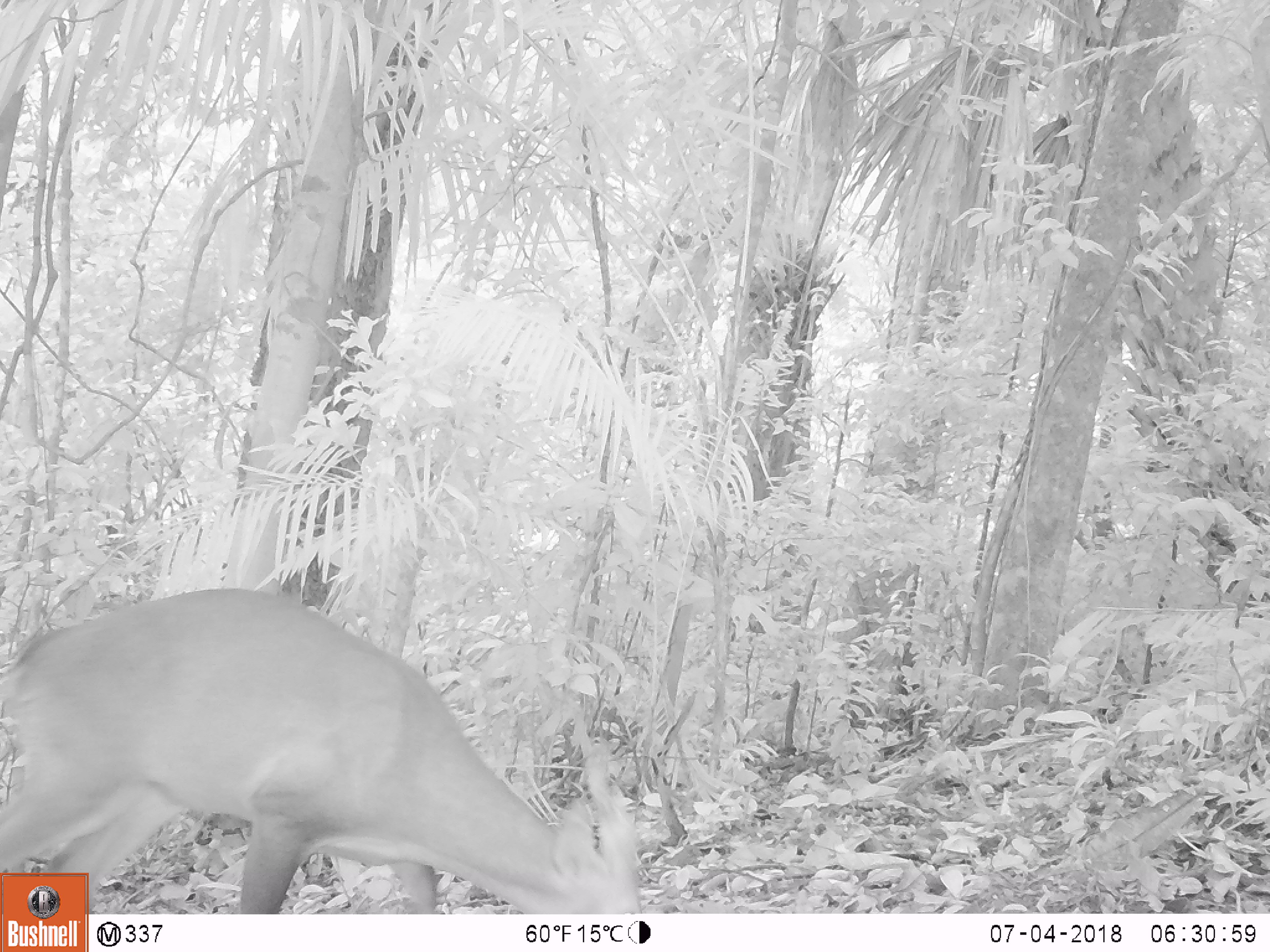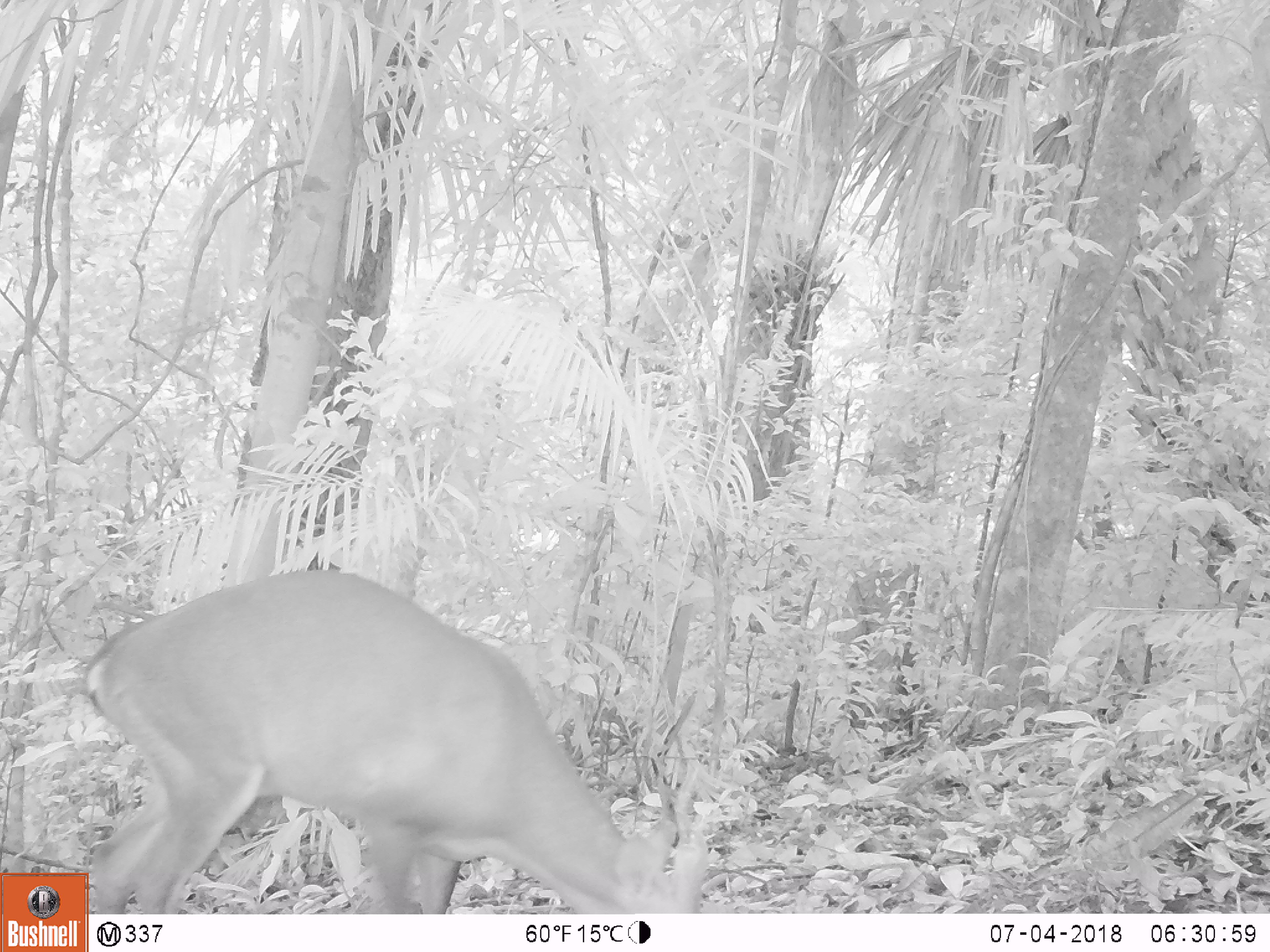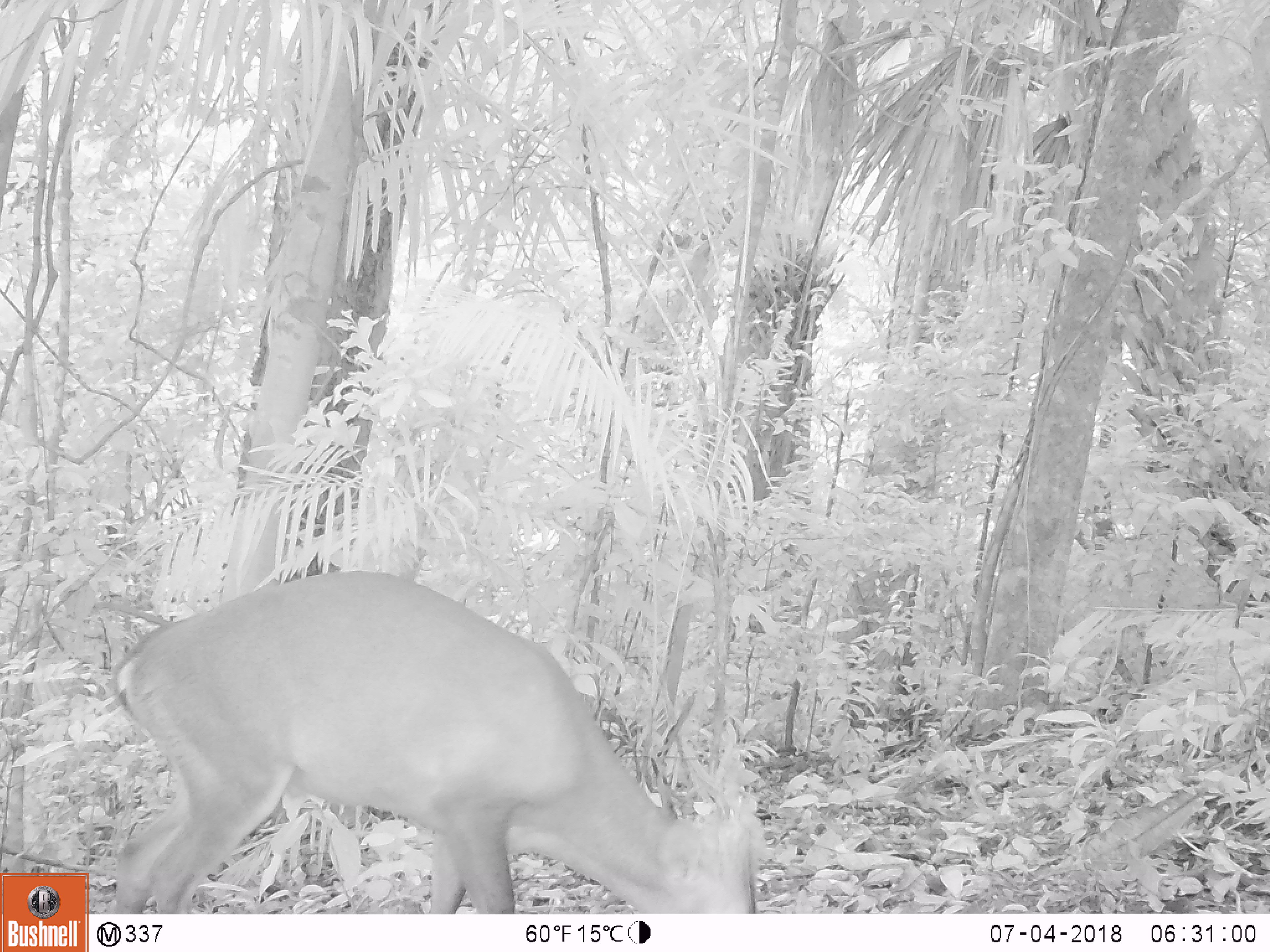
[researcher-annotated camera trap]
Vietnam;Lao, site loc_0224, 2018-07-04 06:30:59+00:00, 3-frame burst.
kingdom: Animalia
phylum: Chordata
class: Mammalia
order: Artiodactyla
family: Cervidae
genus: Muntiacus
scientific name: Muntiacus vuquangensis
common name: large-antlered muntjac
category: large antlered muntjac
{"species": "large antlered muntjac (large-antlered muntjac) (Muntiacus vuquangensis)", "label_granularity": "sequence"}